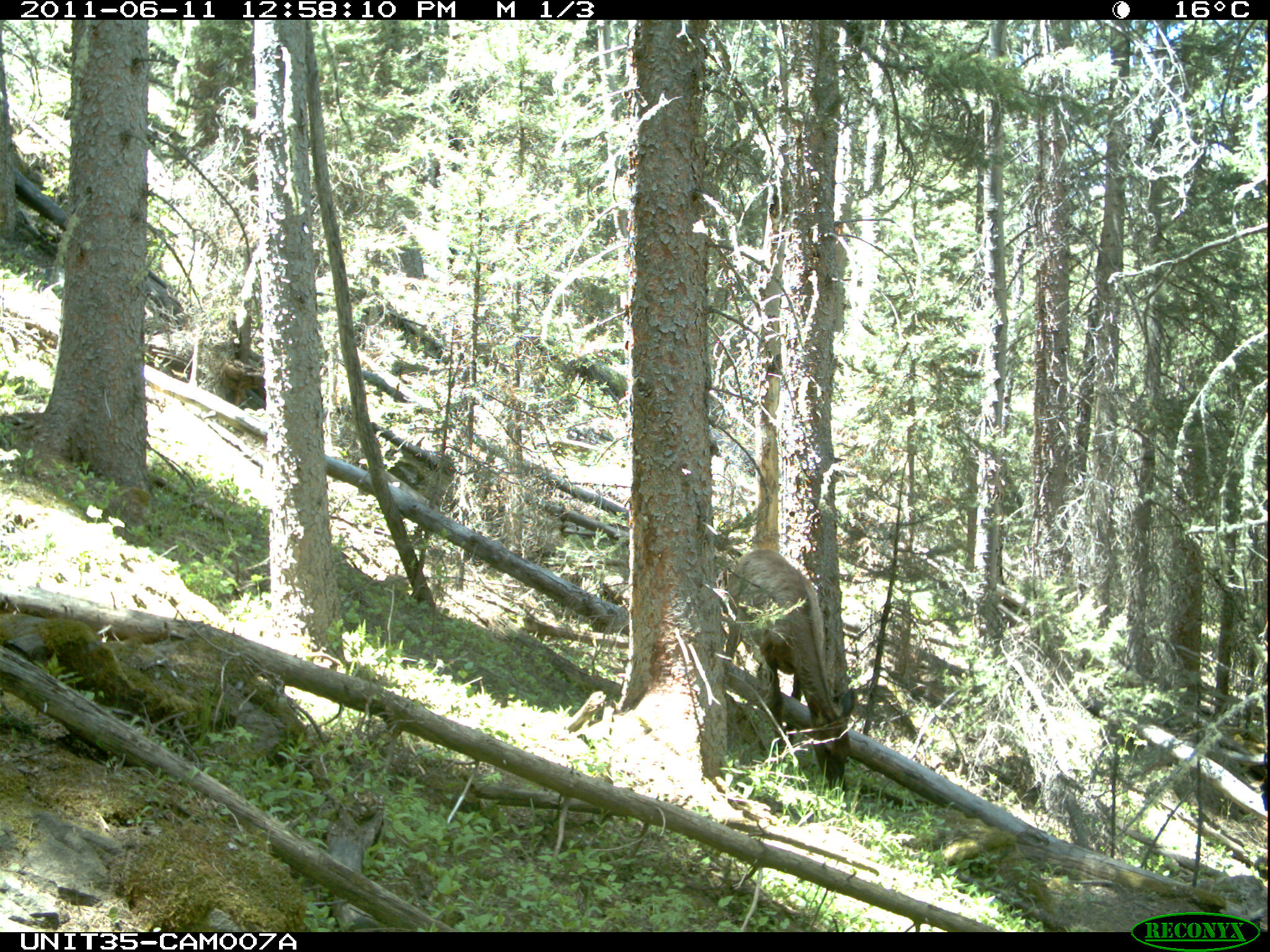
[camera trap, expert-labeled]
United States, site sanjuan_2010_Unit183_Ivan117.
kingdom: Animalia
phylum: Chordata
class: Mammalia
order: Artiodactyla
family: Cervidae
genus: Cervus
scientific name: Cervus elaphus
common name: red deer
Cervus elaphus (red deer).